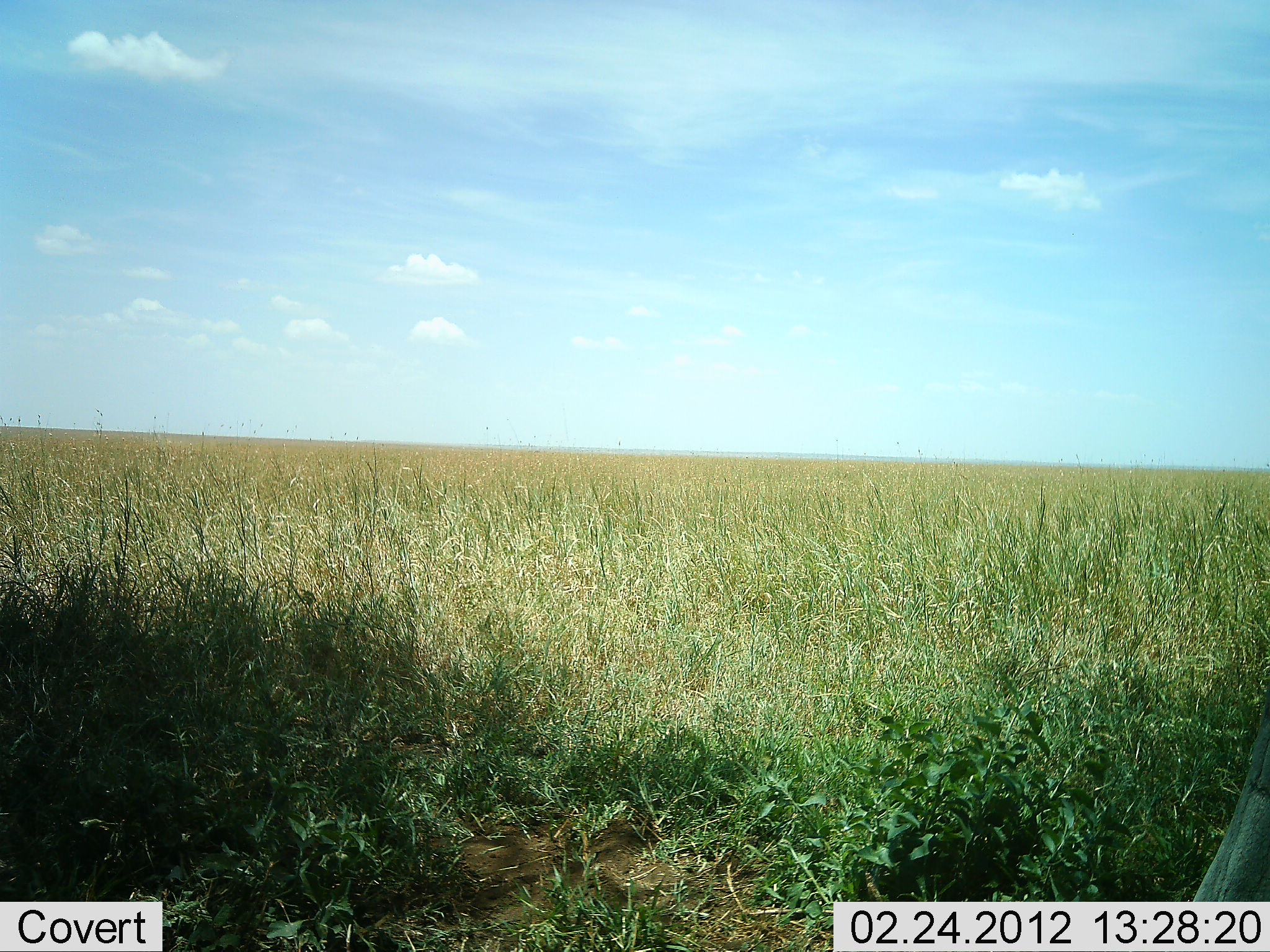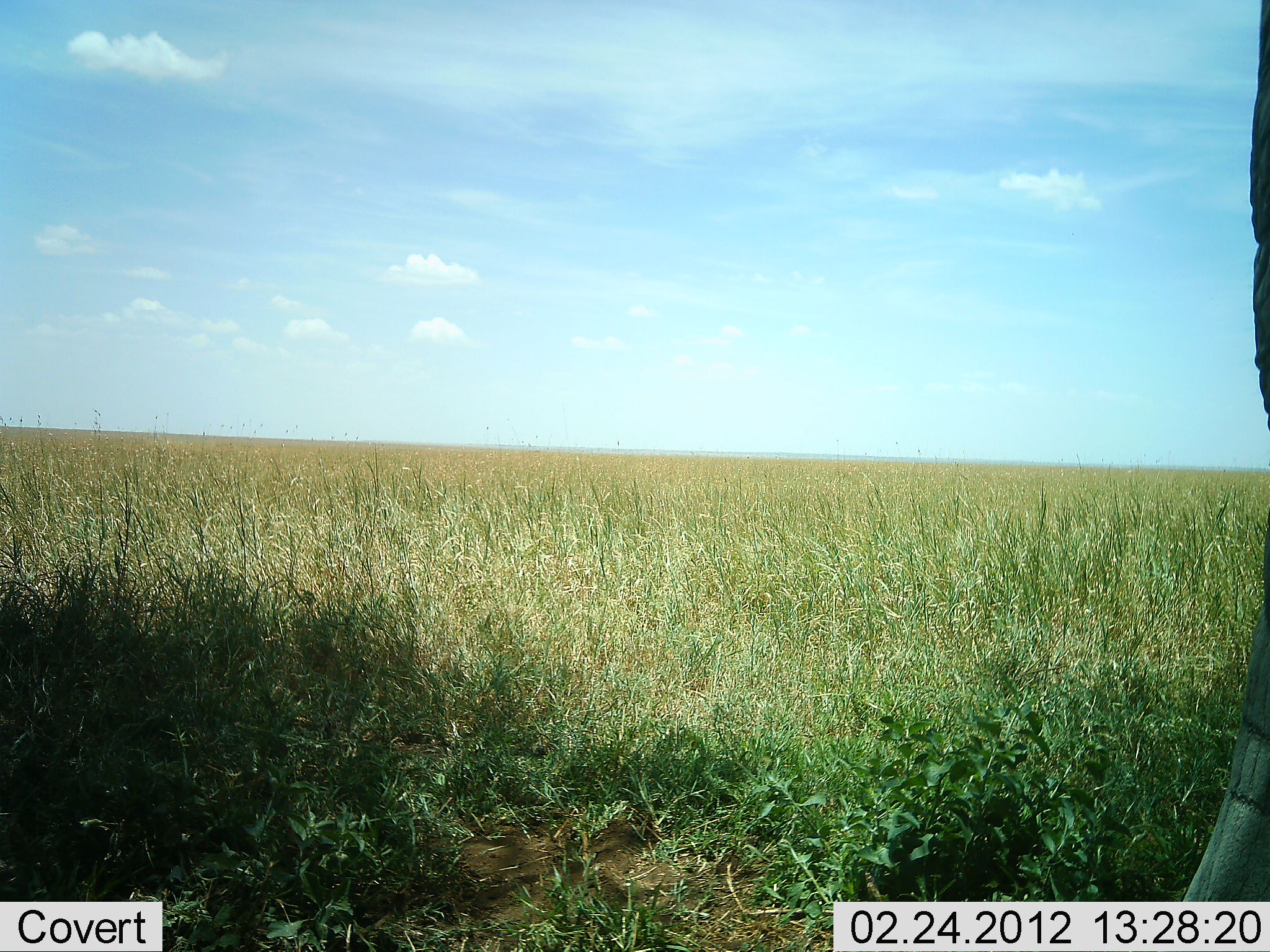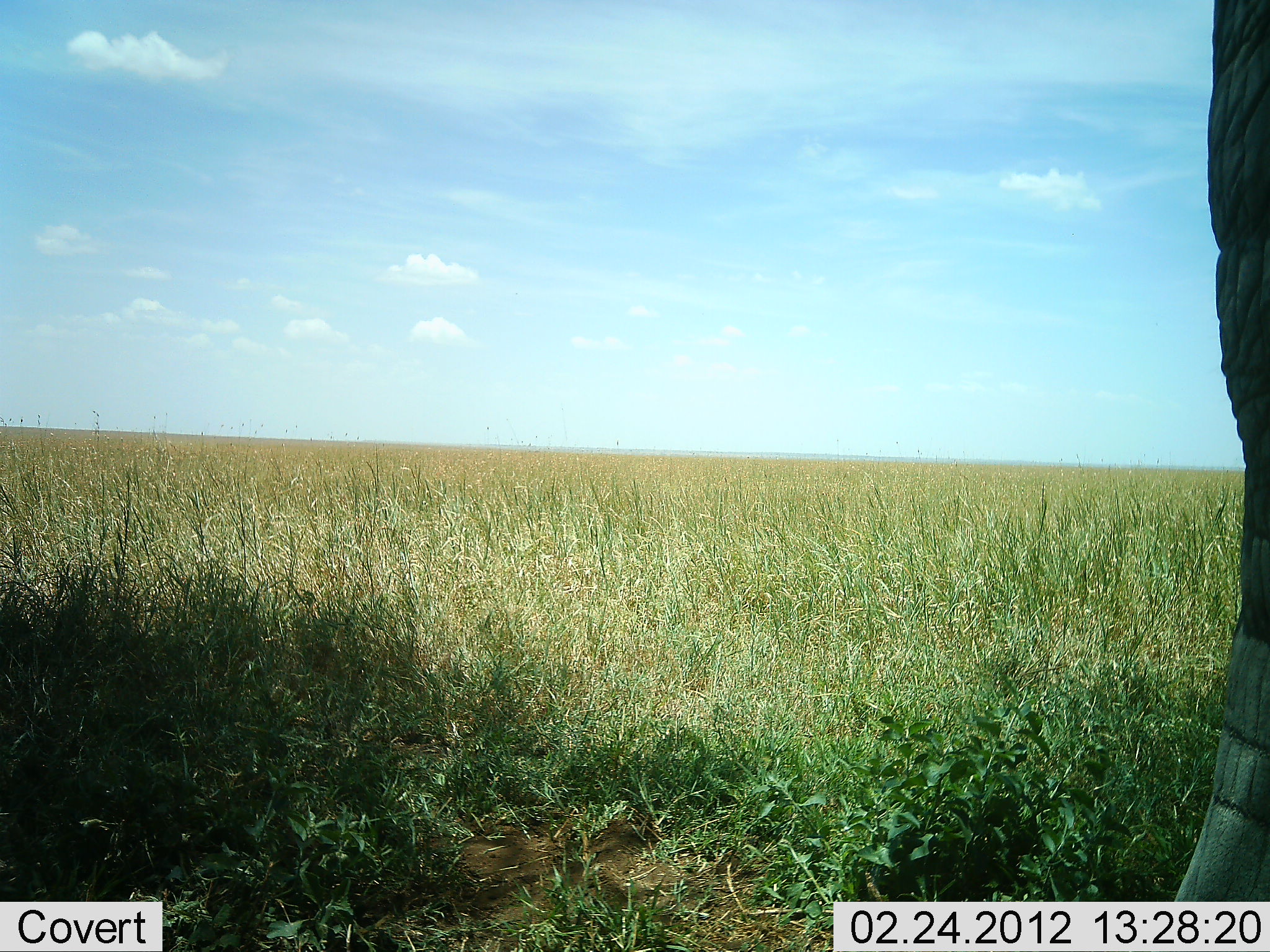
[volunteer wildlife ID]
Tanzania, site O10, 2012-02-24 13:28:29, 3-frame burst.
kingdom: Animalia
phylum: Chordata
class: Mammalia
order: Proboscidea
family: Elephantidae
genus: Loxodonta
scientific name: Loxodonta africana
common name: african bush elephant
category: elephant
Elephant (african bush elephant) (Loxodonta africana), count 1. Behavior (volunteer vote fractions): standing 85%, resting 0%, moving 15%, interacting 0%. Young present (vote fraction): 0%. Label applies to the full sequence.